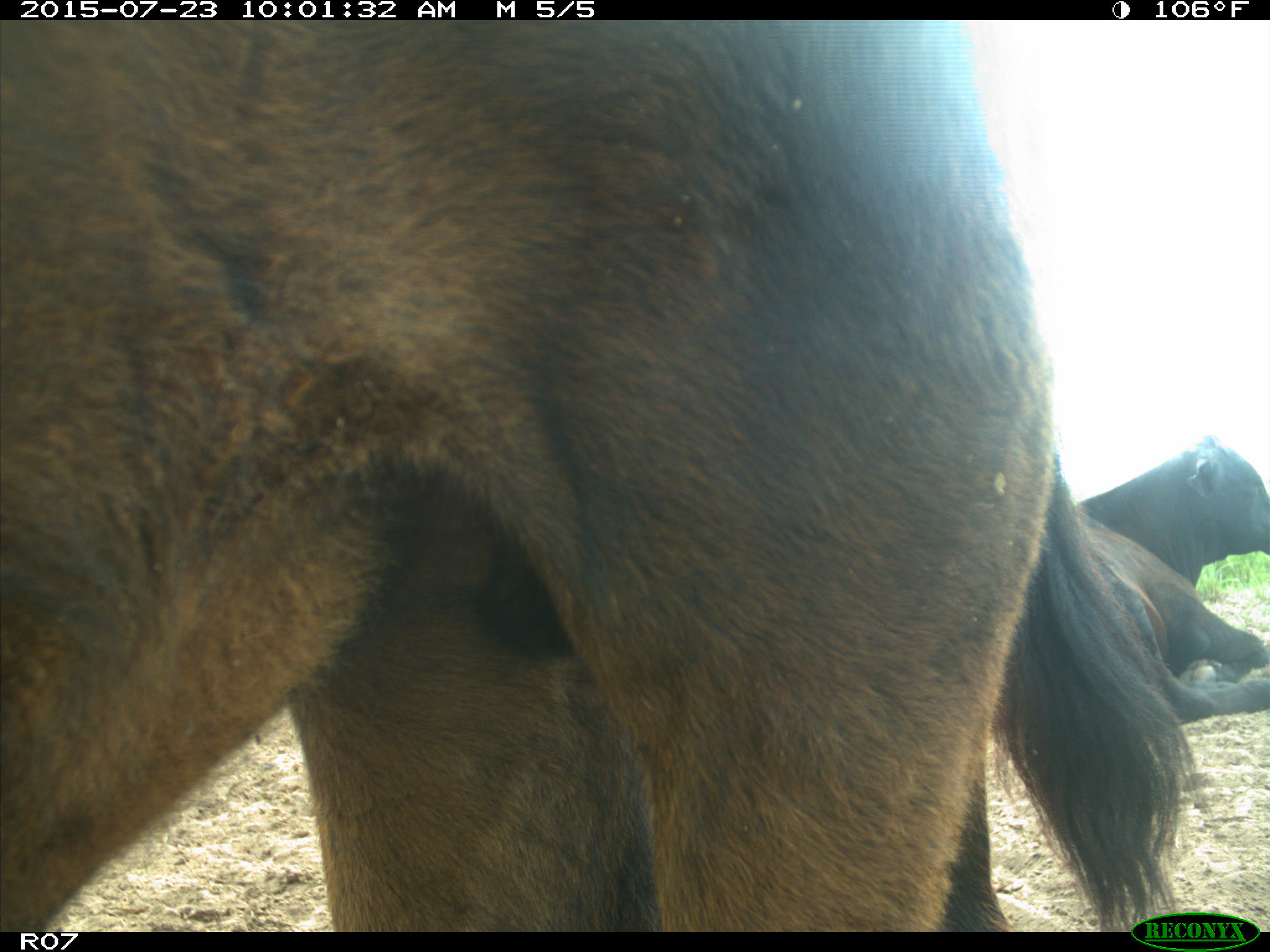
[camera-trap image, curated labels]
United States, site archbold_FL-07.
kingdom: Animalia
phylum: Chordata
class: Mammalia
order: Artiodactyla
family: Bovidae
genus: Bos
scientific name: Bos taurus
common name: domestic cow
Bos taurus (domestic cow).